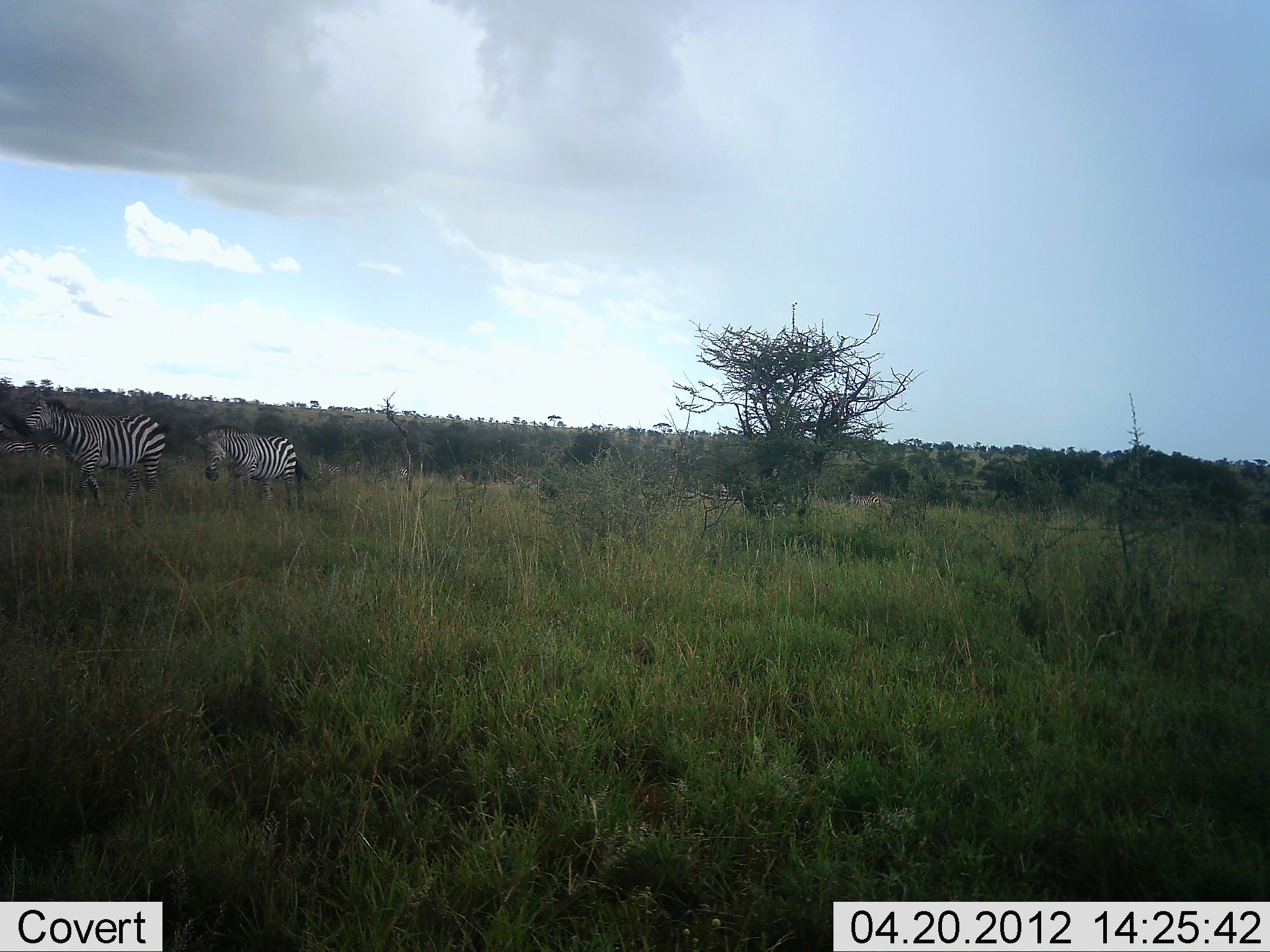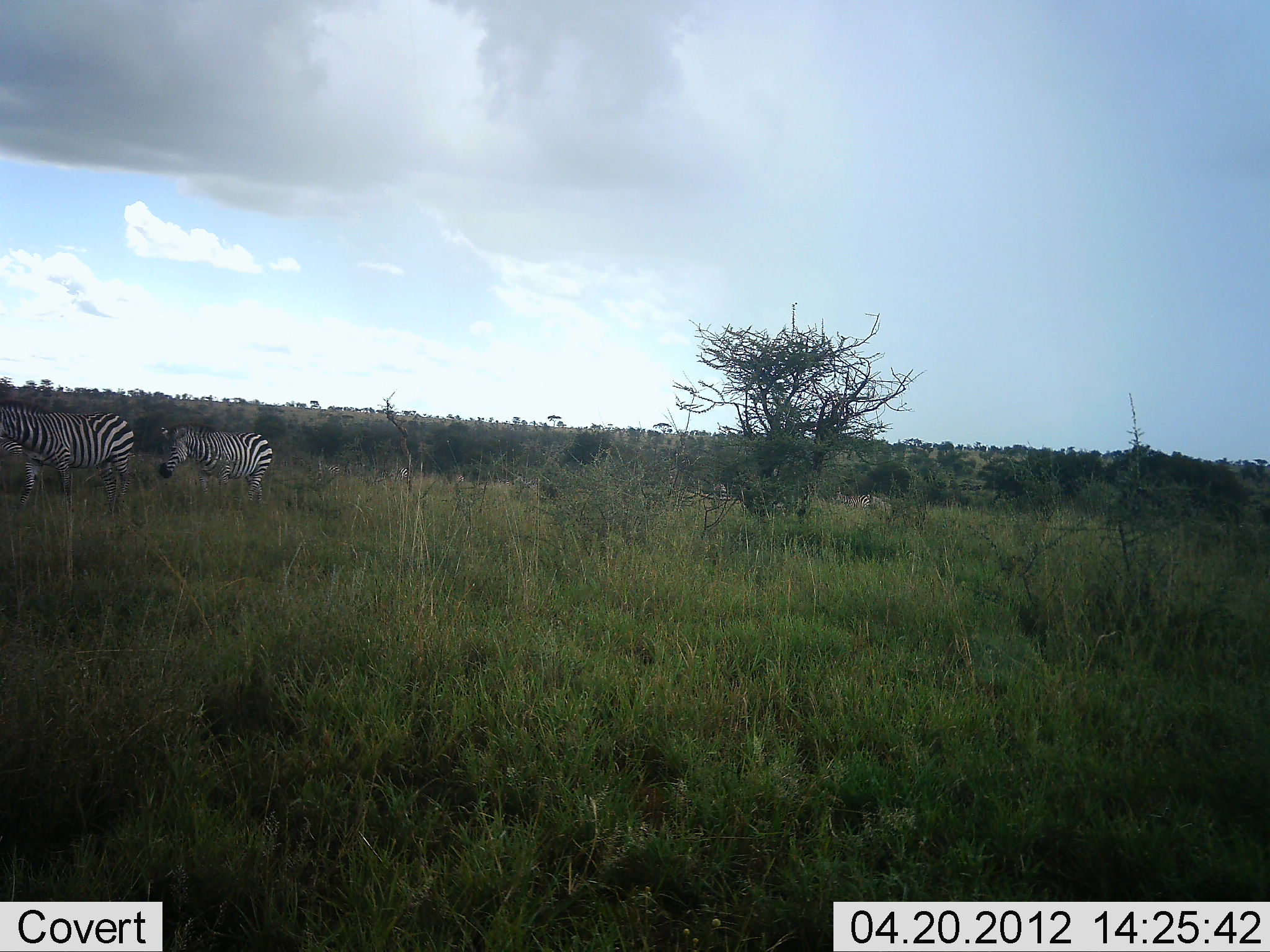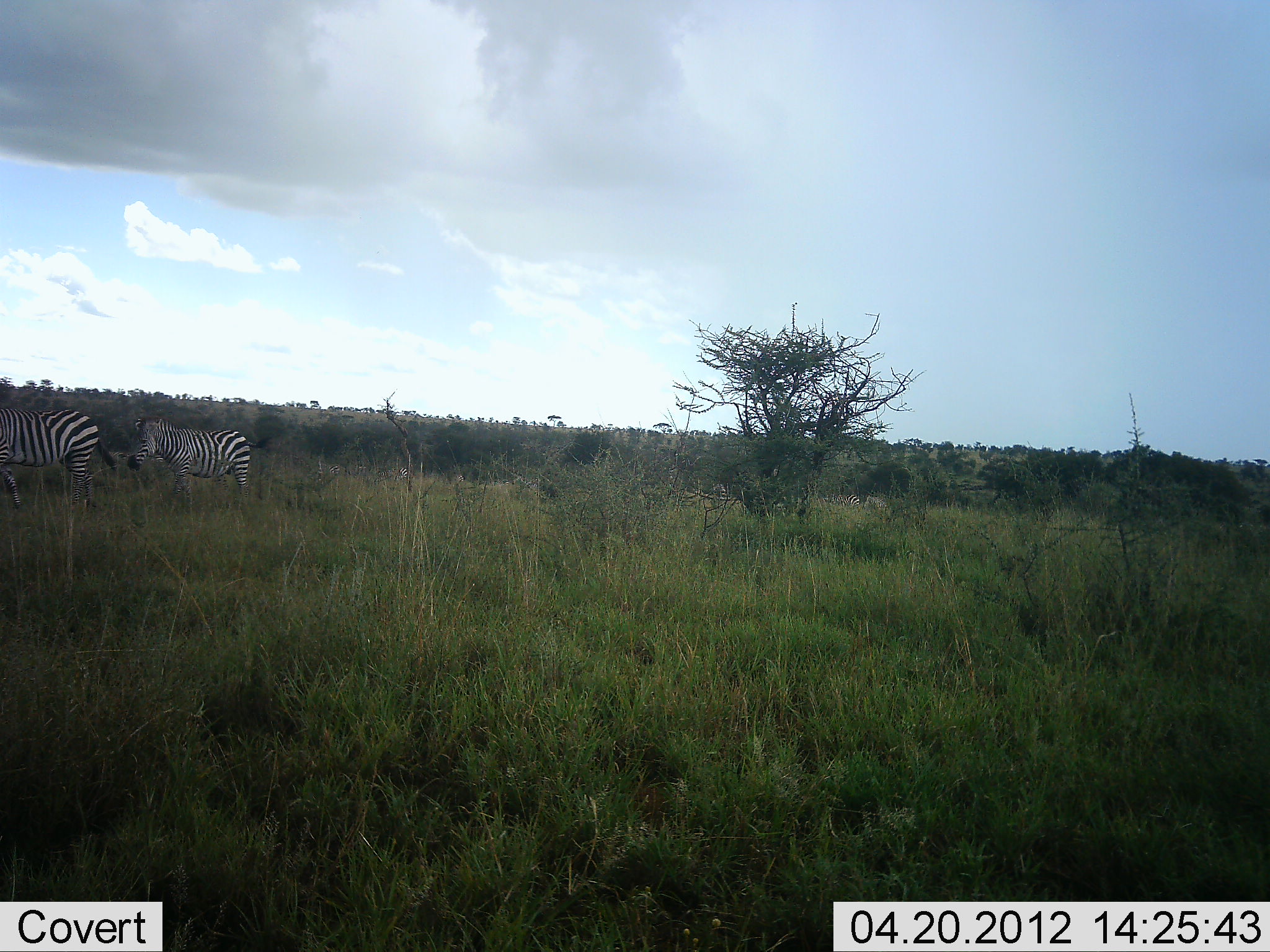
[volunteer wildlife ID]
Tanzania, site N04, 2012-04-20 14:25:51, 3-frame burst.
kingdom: Animalia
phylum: Chordata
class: Mammalia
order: Perissodactyla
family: Equidae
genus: Equus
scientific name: Equus quagga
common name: plains zebra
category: zebra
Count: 2.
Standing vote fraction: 11%.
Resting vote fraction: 0%.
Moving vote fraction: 89%.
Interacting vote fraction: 0%.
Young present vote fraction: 0%.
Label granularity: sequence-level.